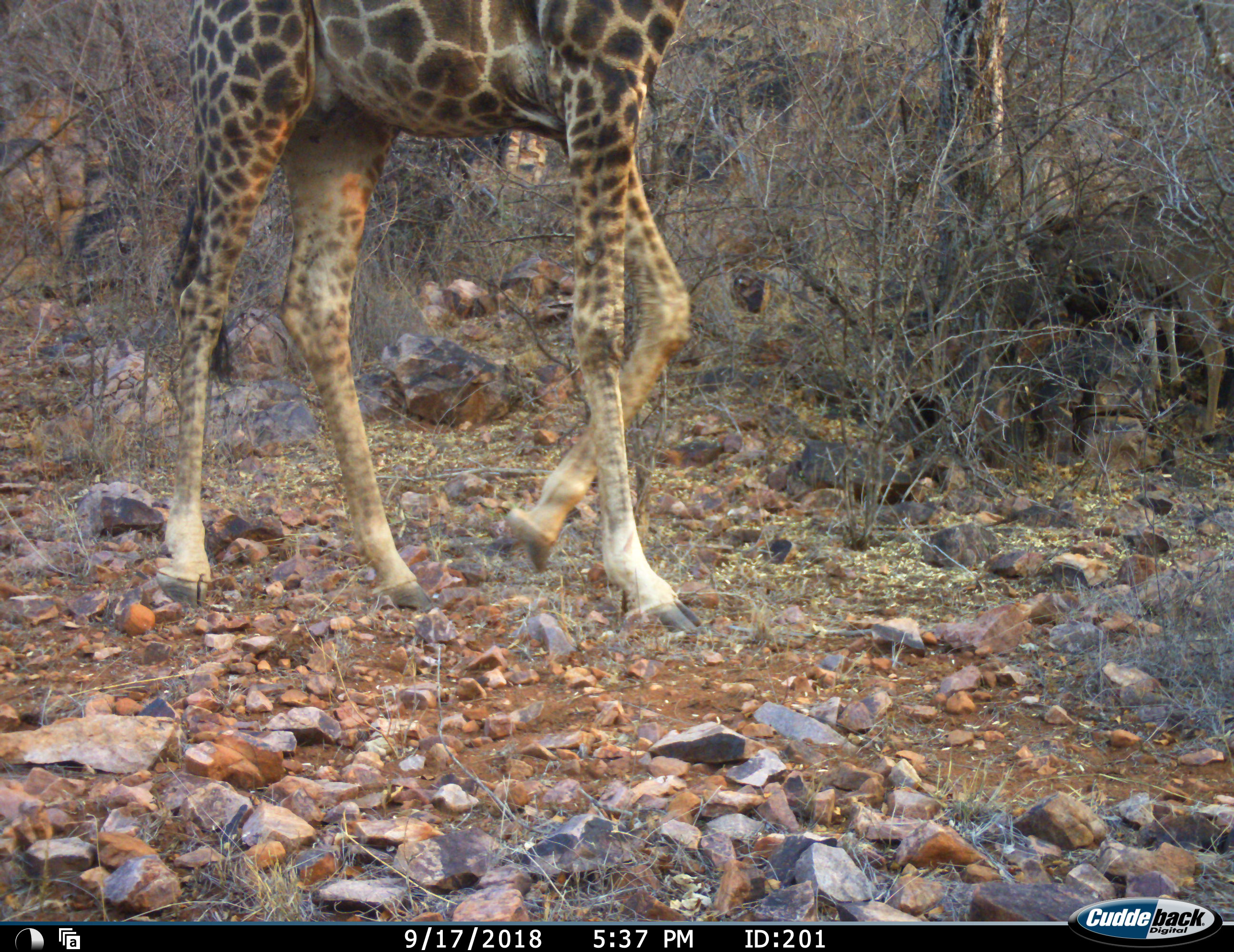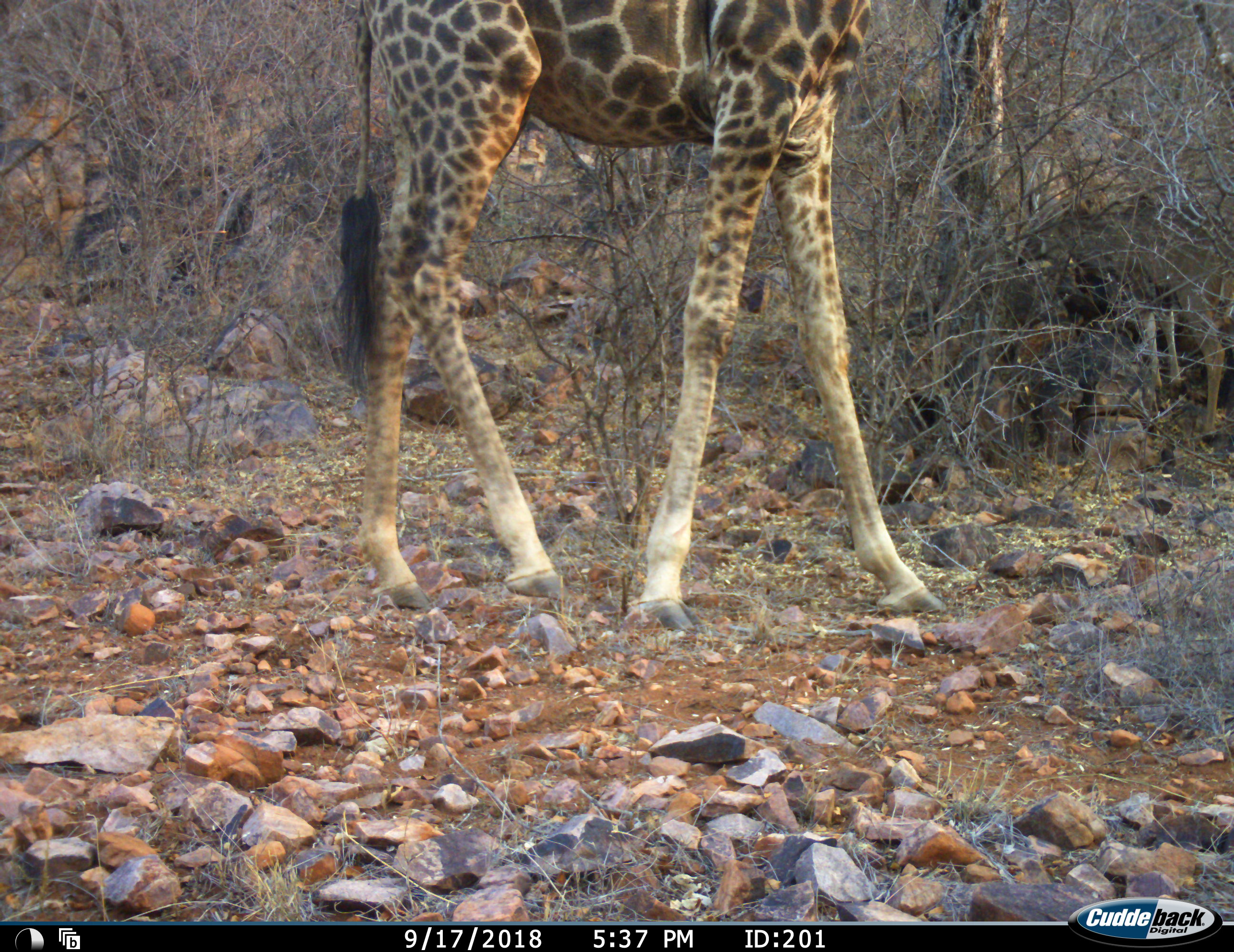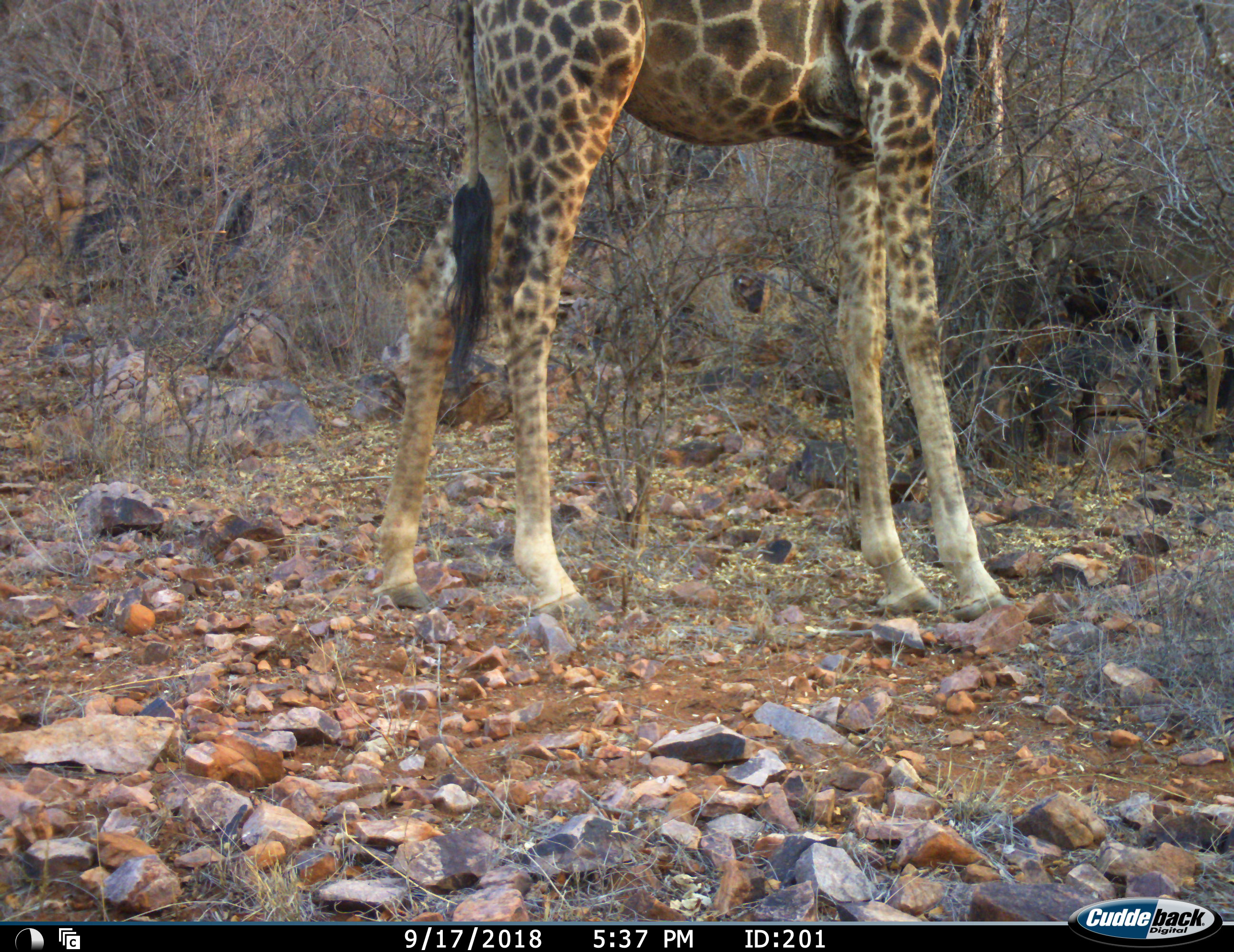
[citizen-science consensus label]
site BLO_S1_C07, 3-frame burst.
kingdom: Animalia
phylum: Chordata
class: Mammalia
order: Artiodactyla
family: Giraffidae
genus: Giraffa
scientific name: Giraffa camelopardalis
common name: giraffe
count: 1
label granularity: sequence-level